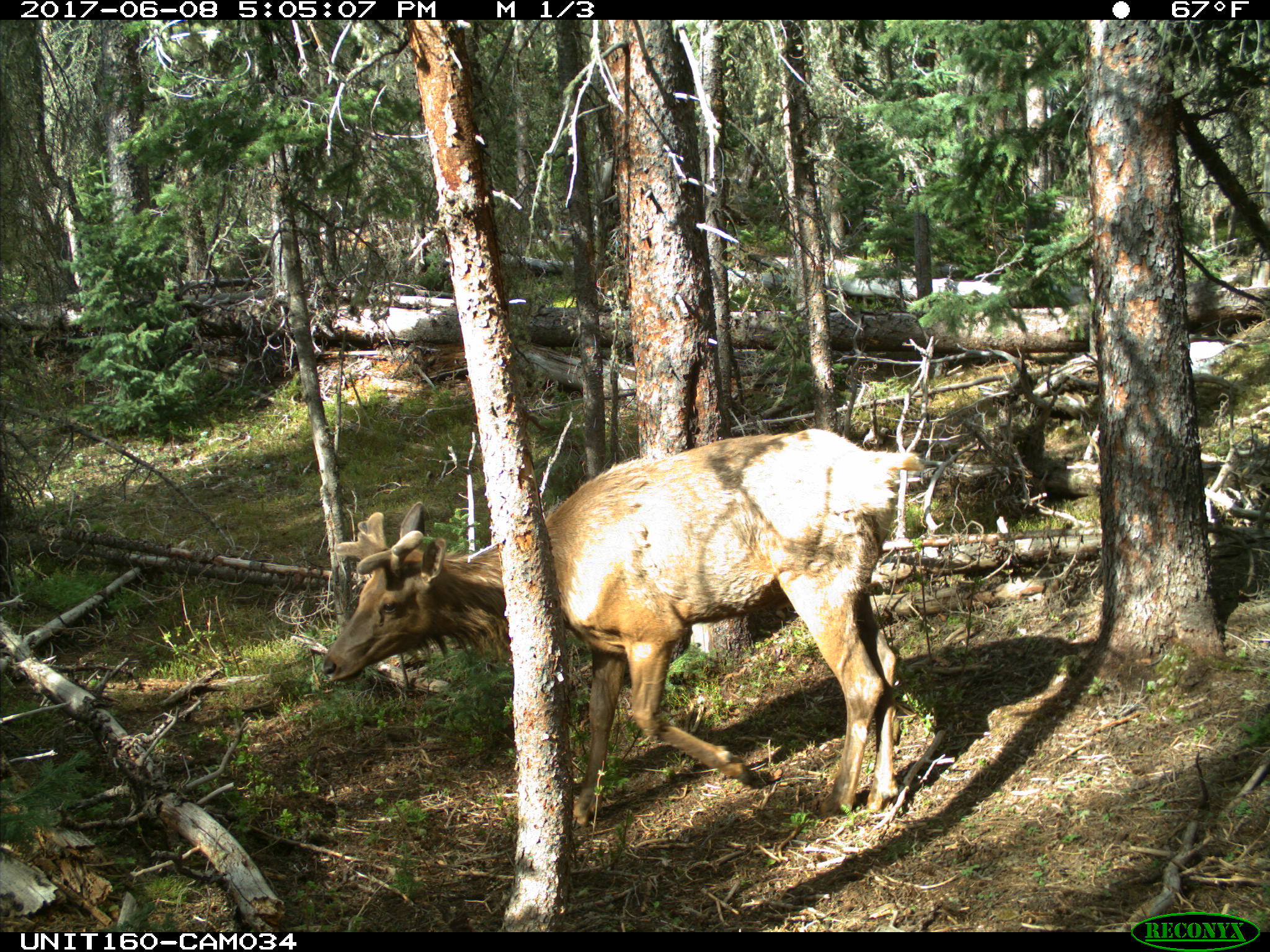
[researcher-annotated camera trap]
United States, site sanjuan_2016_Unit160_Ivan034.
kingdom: Animalia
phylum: Chordata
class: Mammalia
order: Artiodactyla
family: Cervidae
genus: Cervus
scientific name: Cervus elaphus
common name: red deer